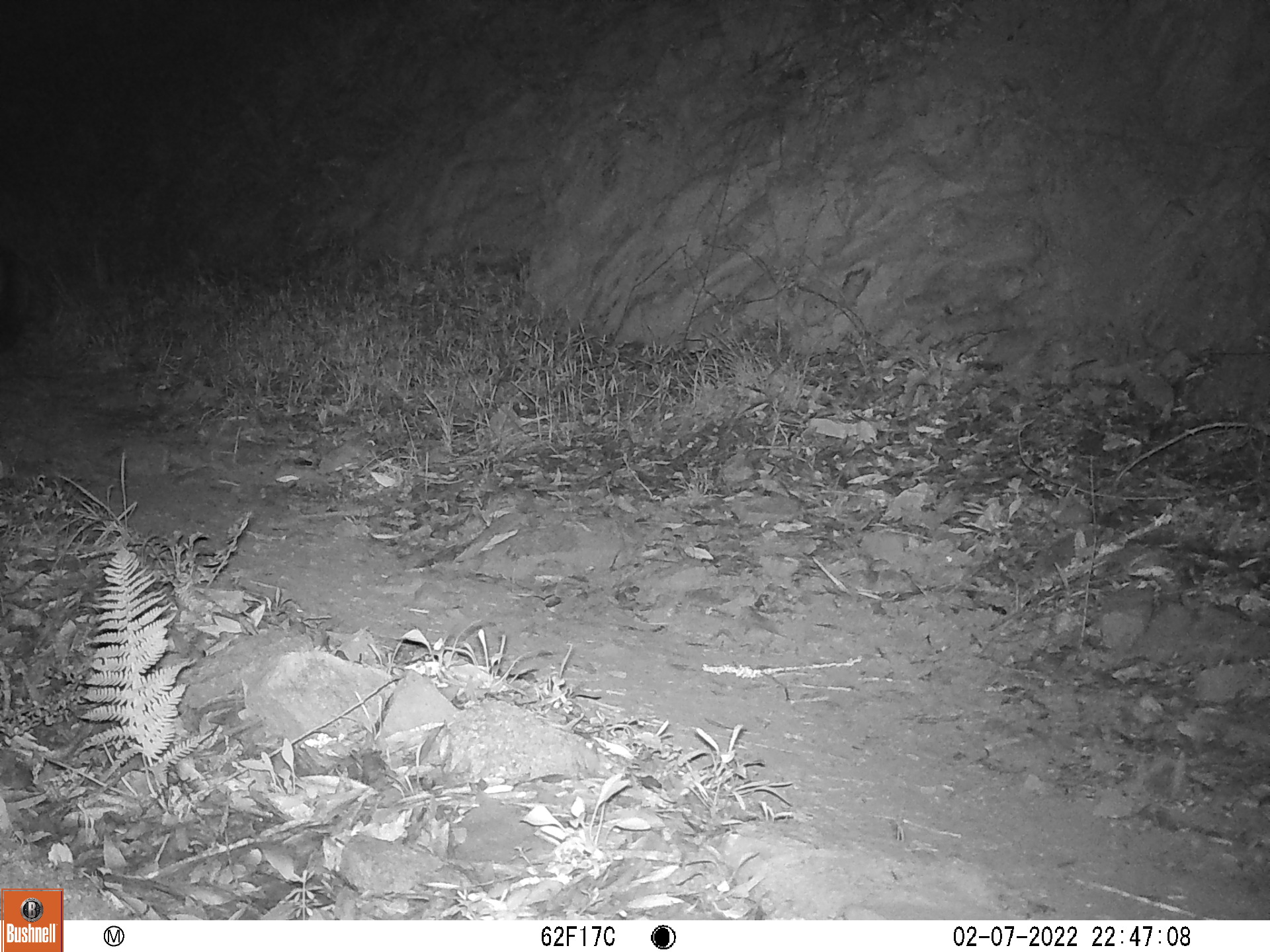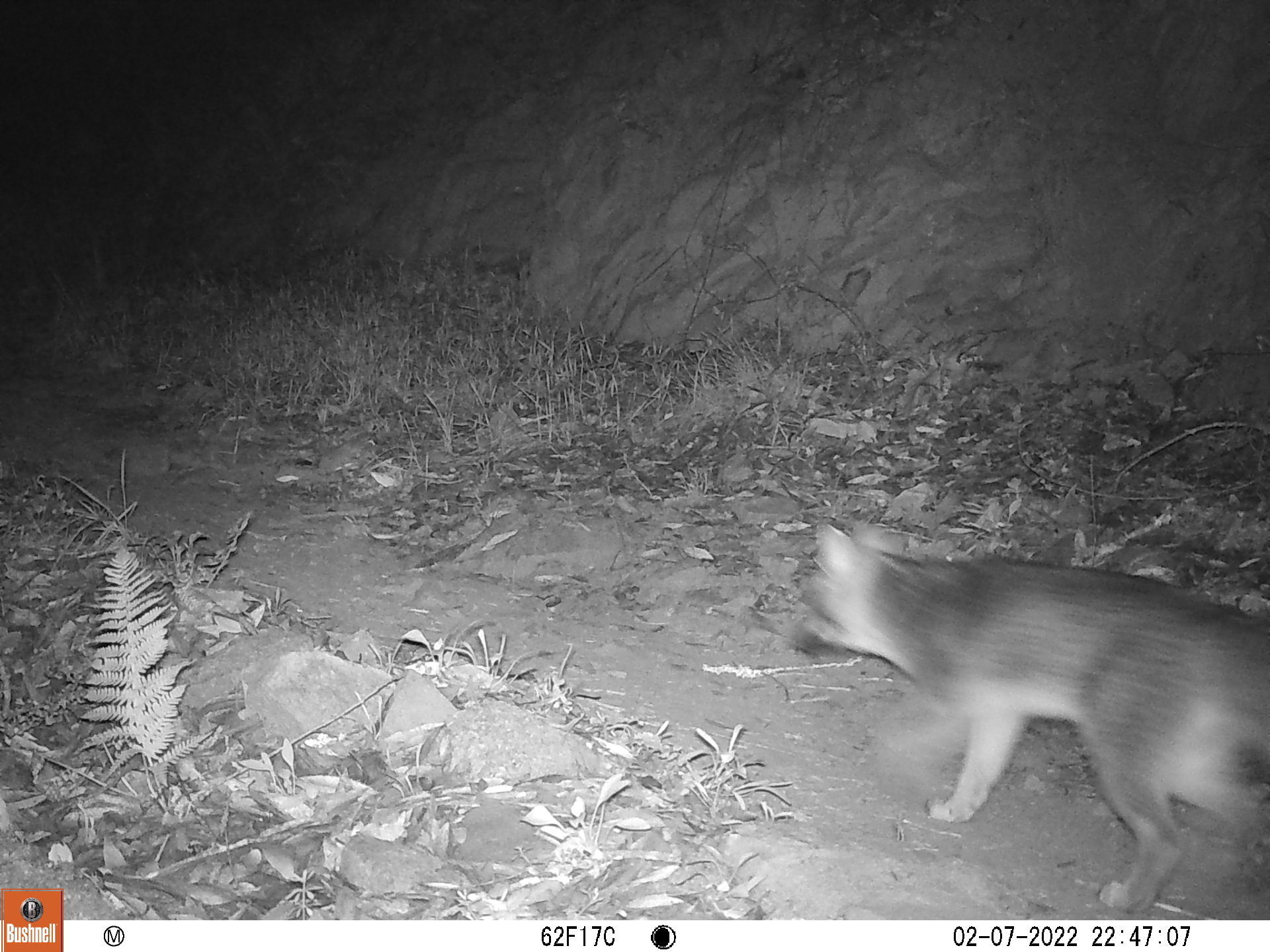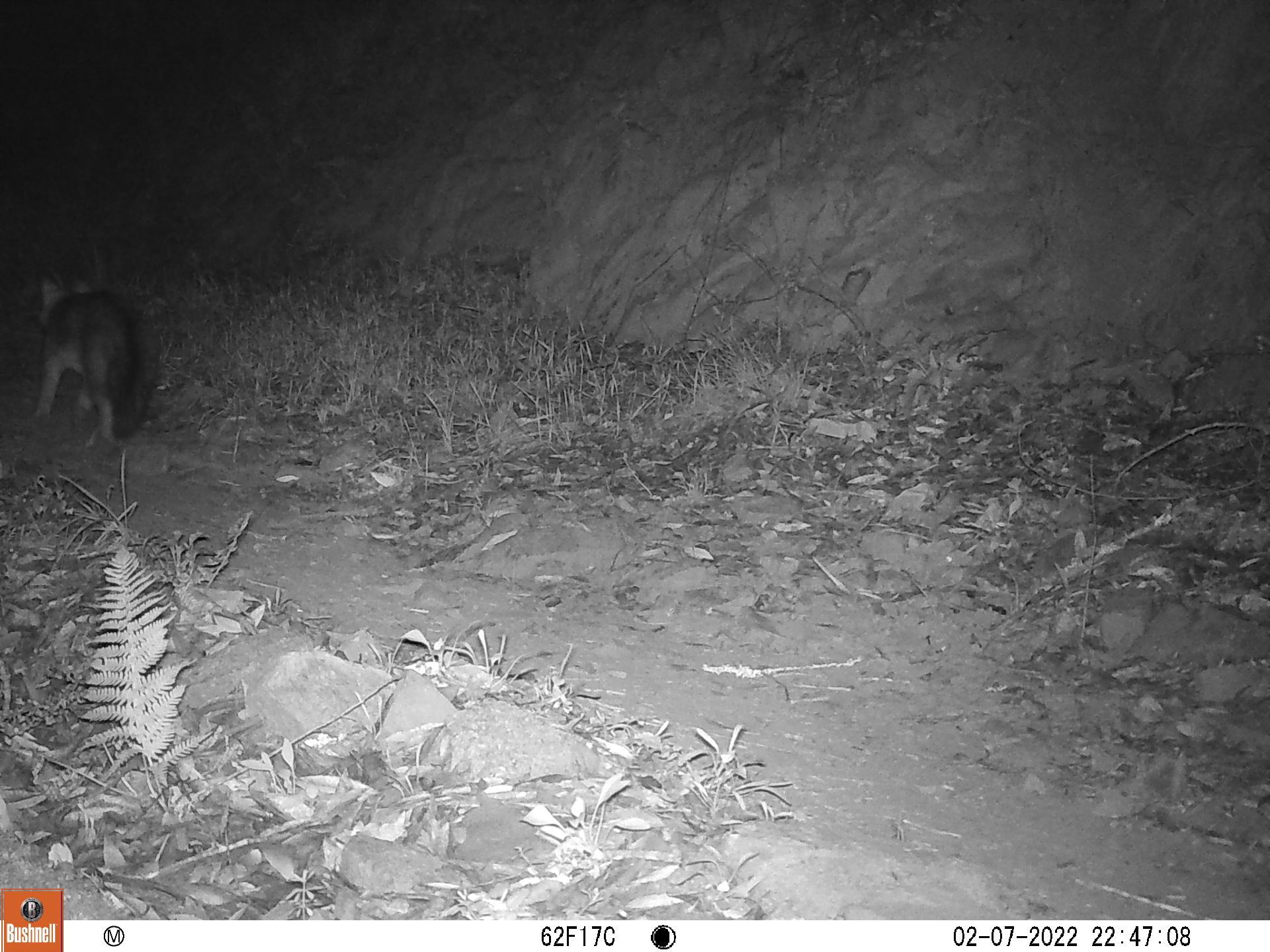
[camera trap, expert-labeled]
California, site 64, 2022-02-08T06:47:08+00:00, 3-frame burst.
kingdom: Animalia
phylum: Chordata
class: Mammalia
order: Carnivora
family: Canidae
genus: Urocyon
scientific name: Urocyon cinereoargenteus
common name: gray fox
Gray fox (Urocyon cinereoargenteus).